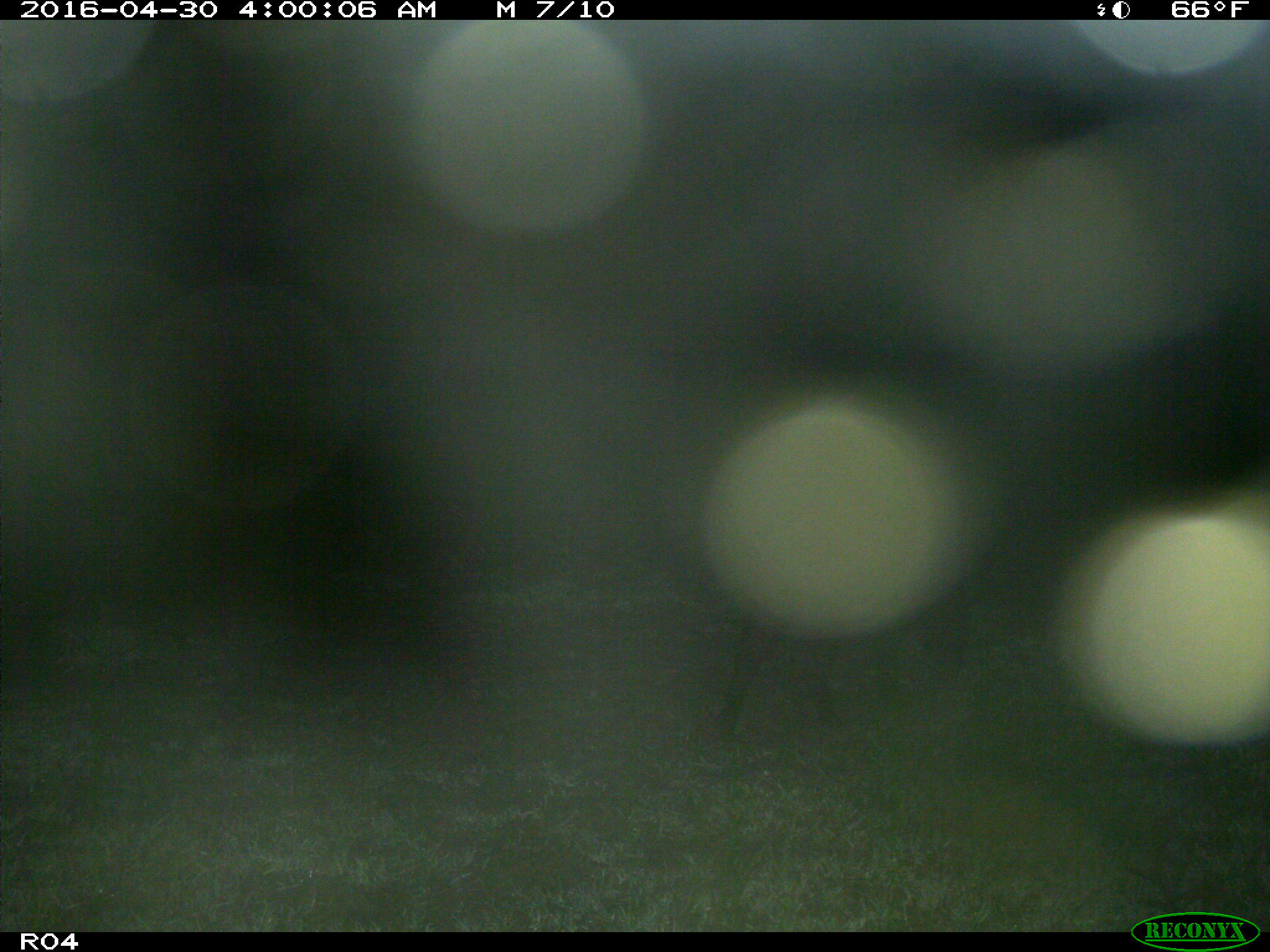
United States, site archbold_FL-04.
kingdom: Animalia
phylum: Chordata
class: Mammalia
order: Artiodactyla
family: Suidae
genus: Sus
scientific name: Sus scrofa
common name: wild boar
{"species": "Sus scrofa (wild boar)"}